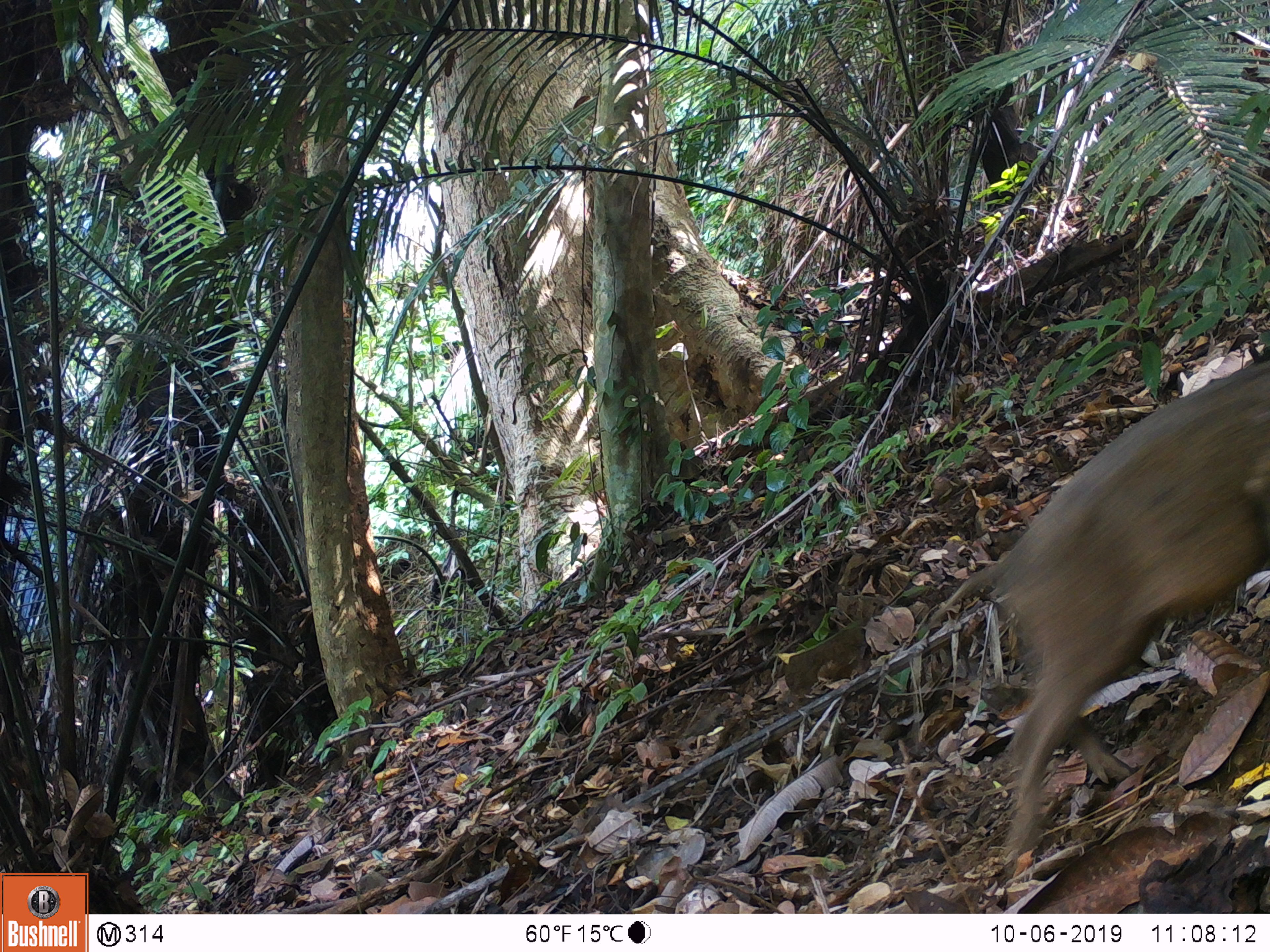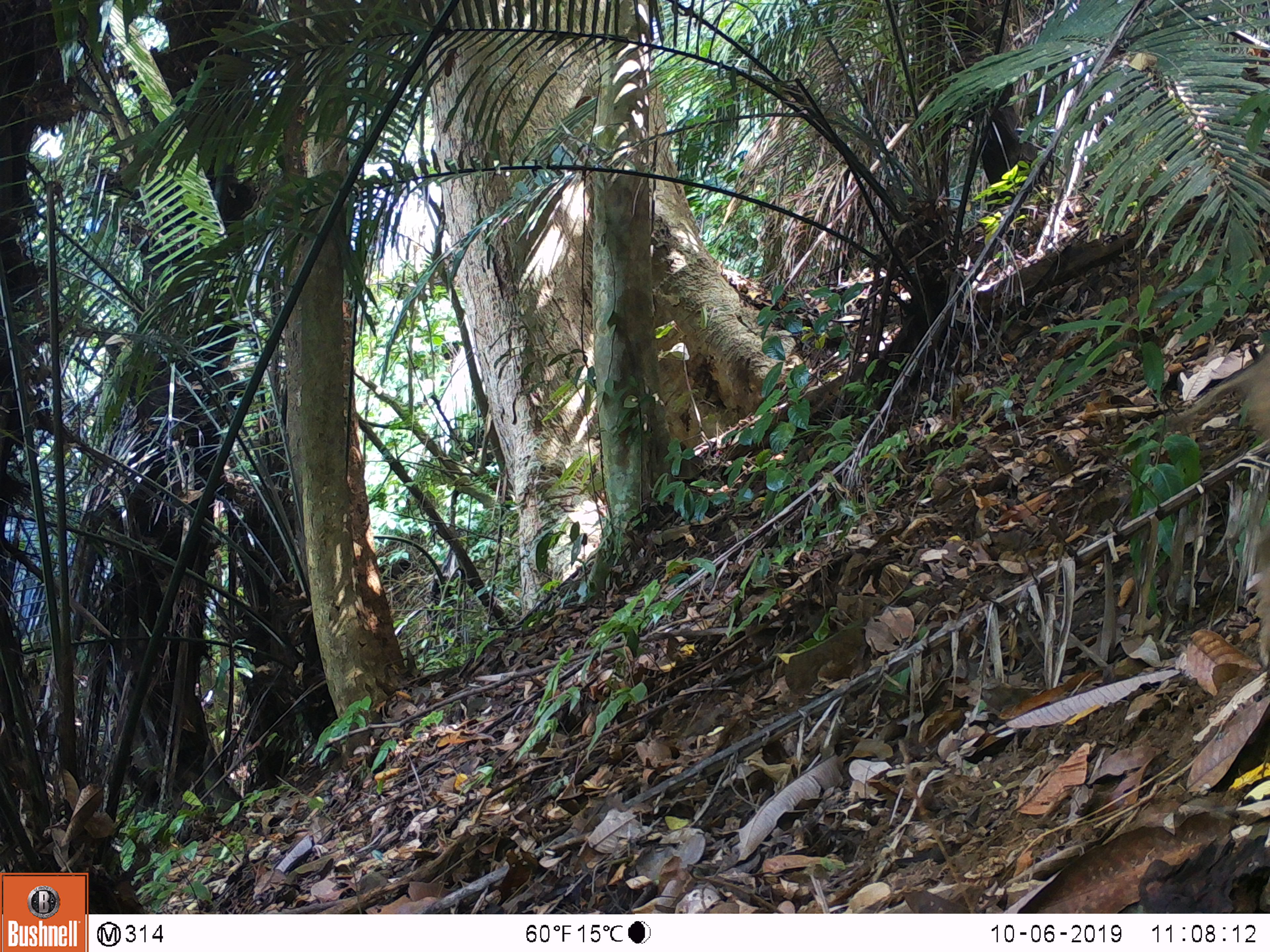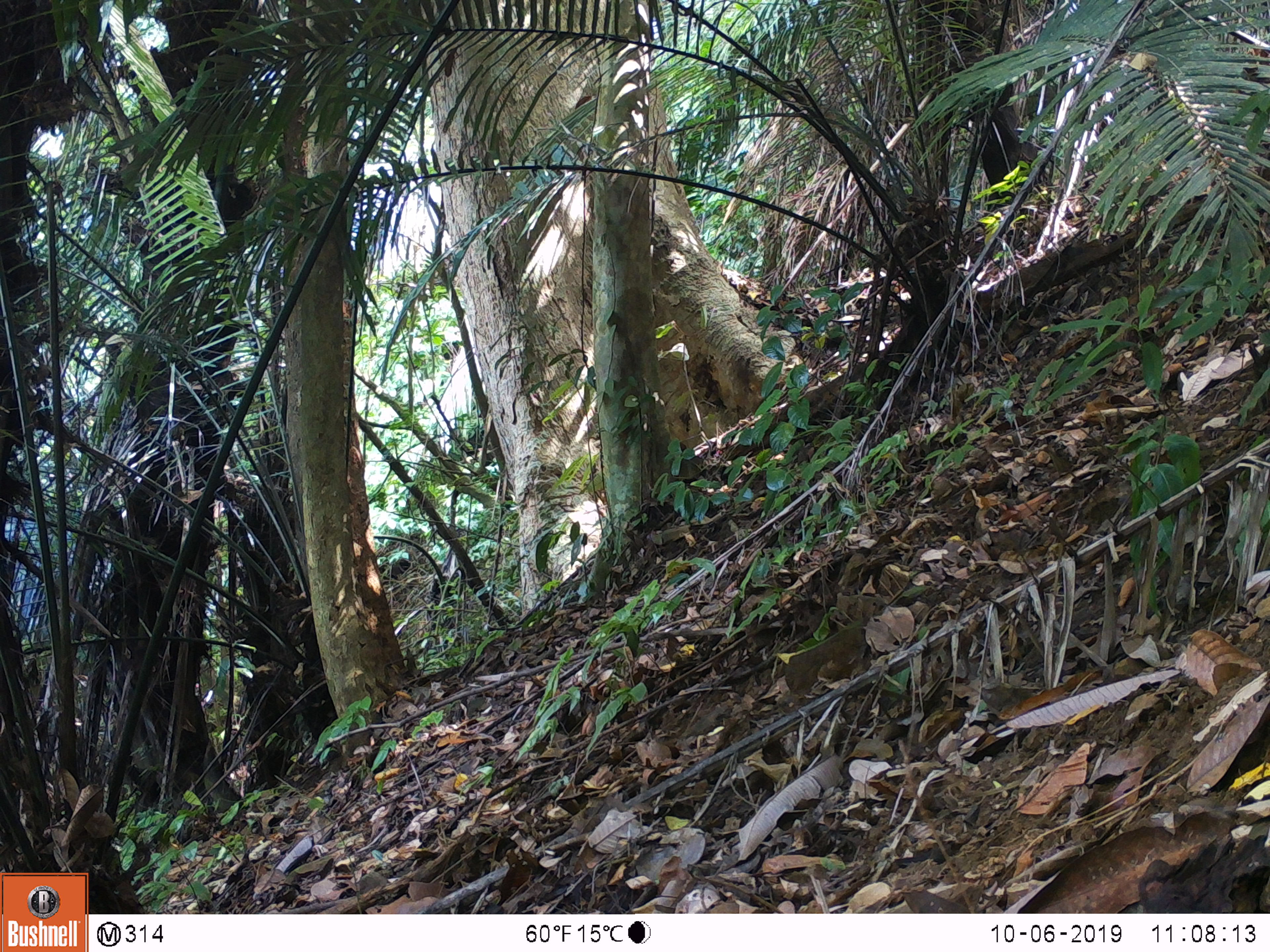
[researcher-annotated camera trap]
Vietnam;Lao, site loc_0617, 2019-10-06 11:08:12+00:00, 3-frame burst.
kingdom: Animalia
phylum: Chordata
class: Mammalia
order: Artiodactyla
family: Suidae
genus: Sus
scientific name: Sus scrofa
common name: eurasian wild pig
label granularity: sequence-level